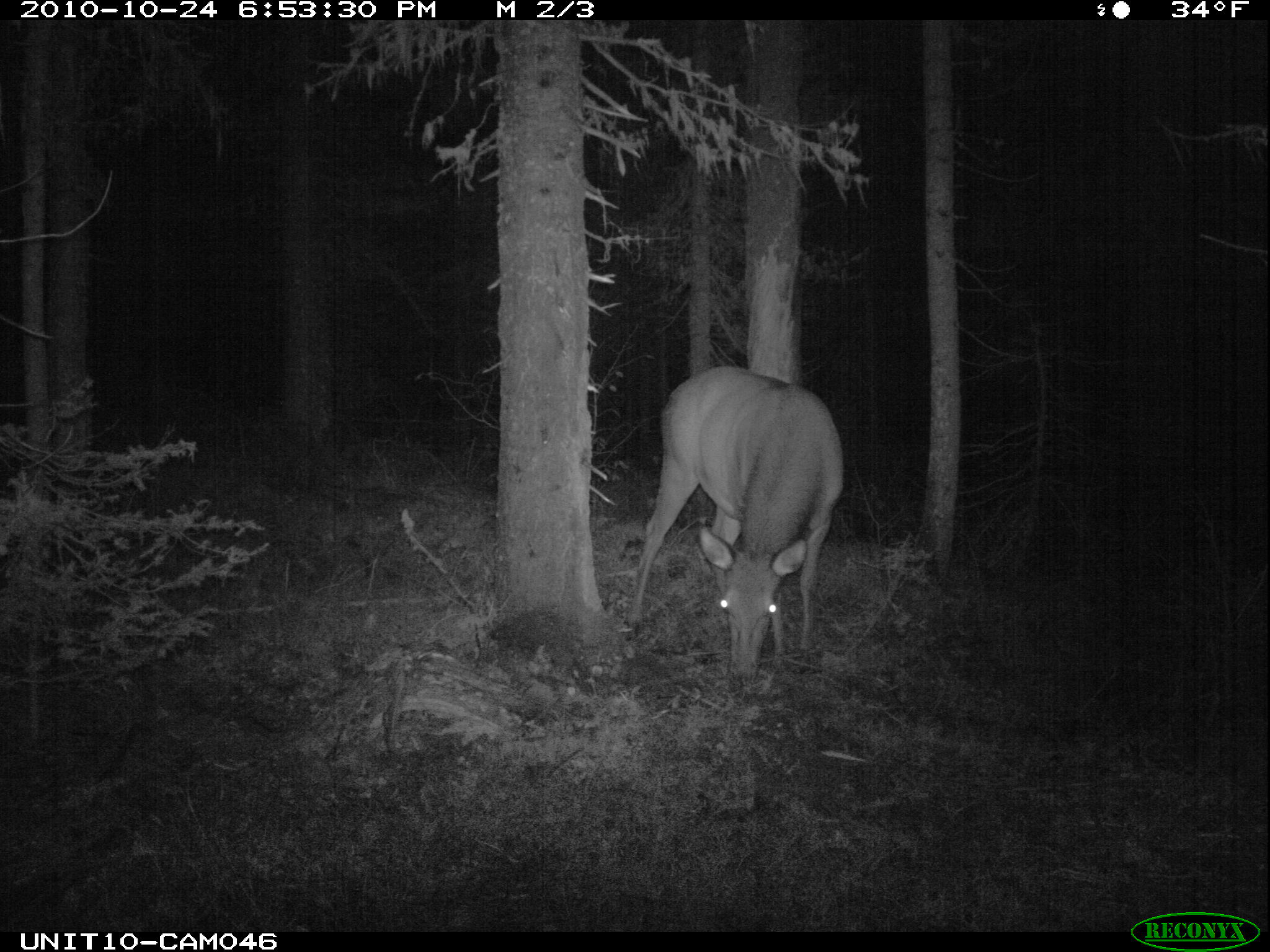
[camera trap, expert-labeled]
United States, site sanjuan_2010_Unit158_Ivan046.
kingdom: Animalia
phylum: Chordata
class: Mammalia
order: Artiodactyla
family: Cervidae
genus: Cervus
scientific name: Cervus elaphus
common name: red deer